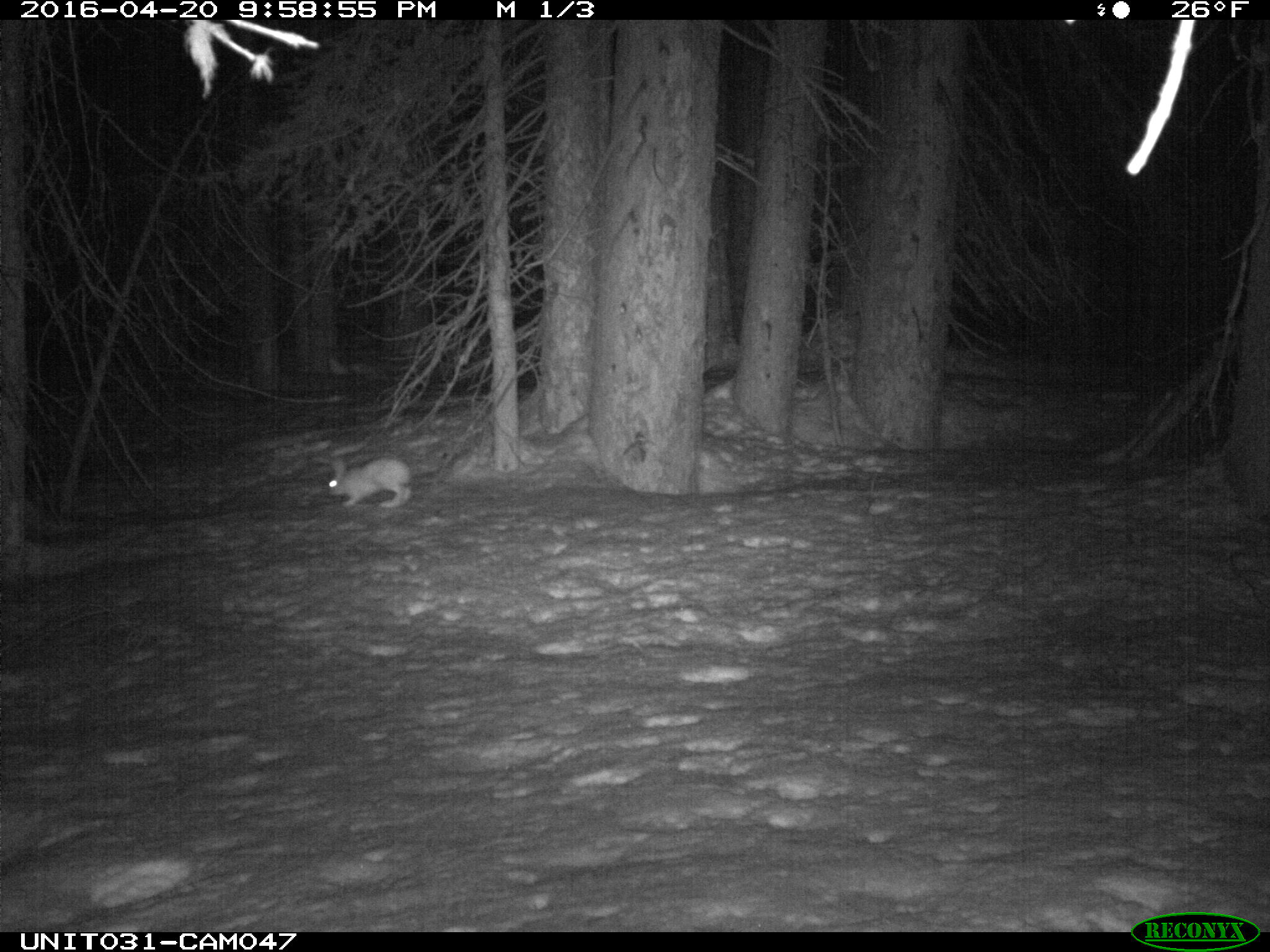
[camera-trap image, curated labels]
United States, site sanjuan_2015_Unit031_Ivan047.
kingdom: Animalia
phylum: Chordata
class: Mammalia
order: Lagomorpha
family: Leporidae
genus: Lepus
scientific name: Lepus americanus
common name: snowshoe hare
Lepus americanus (snowshoe hare).